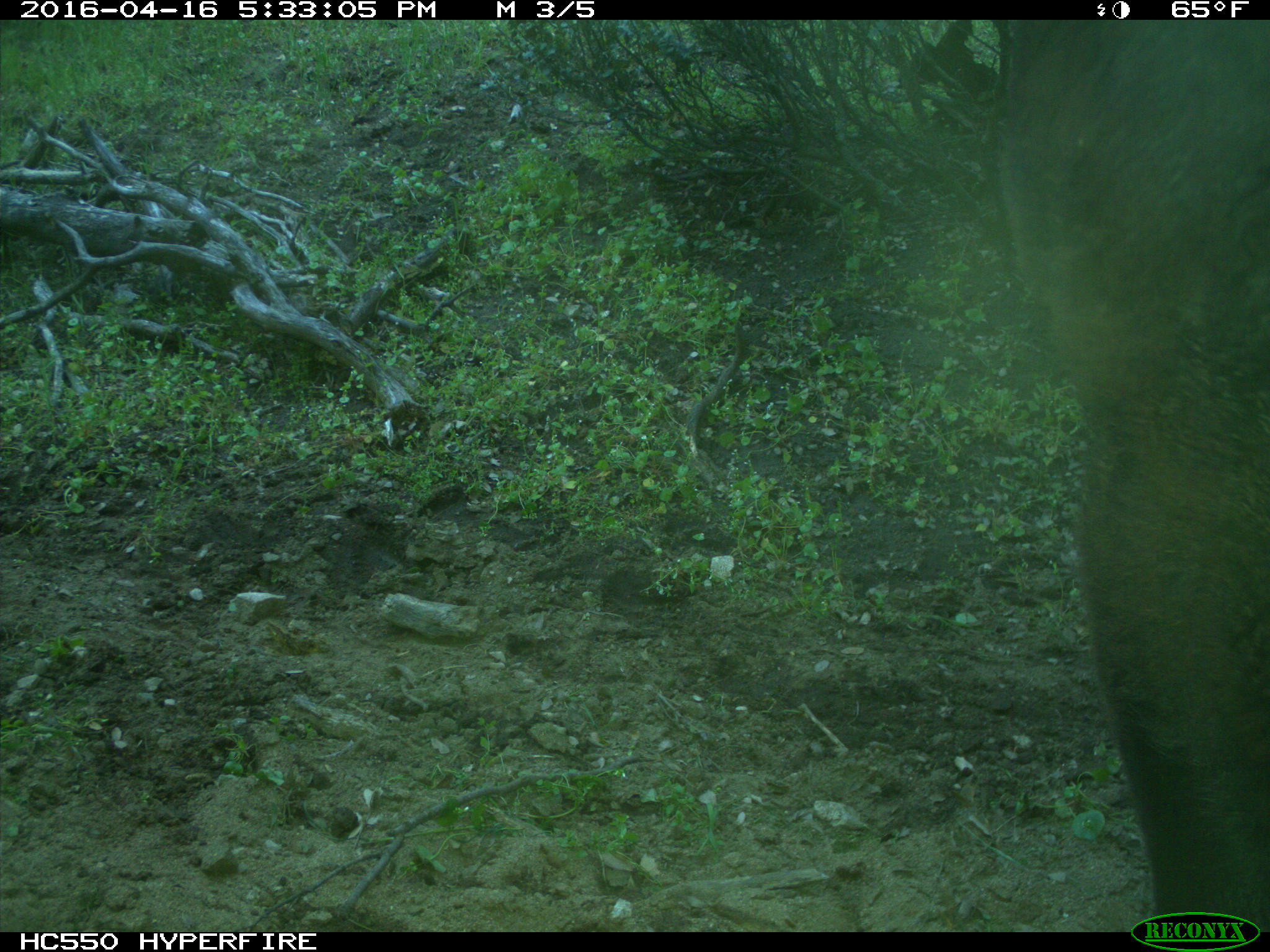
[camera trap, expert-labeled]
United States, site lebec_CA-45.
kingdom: Animalia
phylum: Chordata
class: Mammalia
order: Artiodactyla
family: Bovidae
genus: Bos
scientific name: Bos taurus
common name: domestic cow